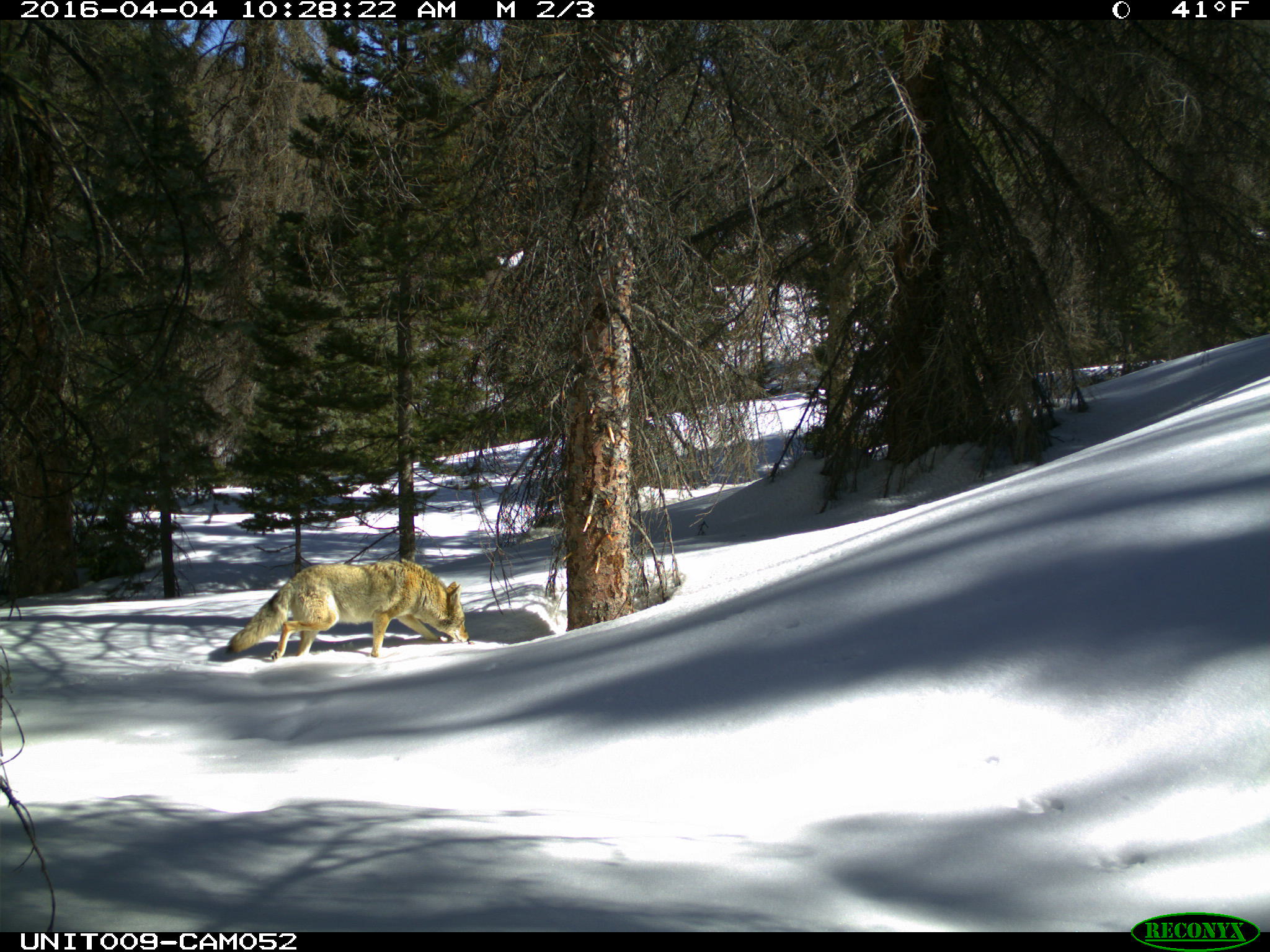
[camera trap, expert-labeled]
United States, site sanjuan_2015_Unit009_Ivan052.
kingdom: Animalia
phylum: Chordata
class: Mammalia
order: Carnivora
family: Canidae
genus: Canis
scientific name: Canis latrans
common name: coyote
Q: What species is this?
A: Canis latrans (coyote).